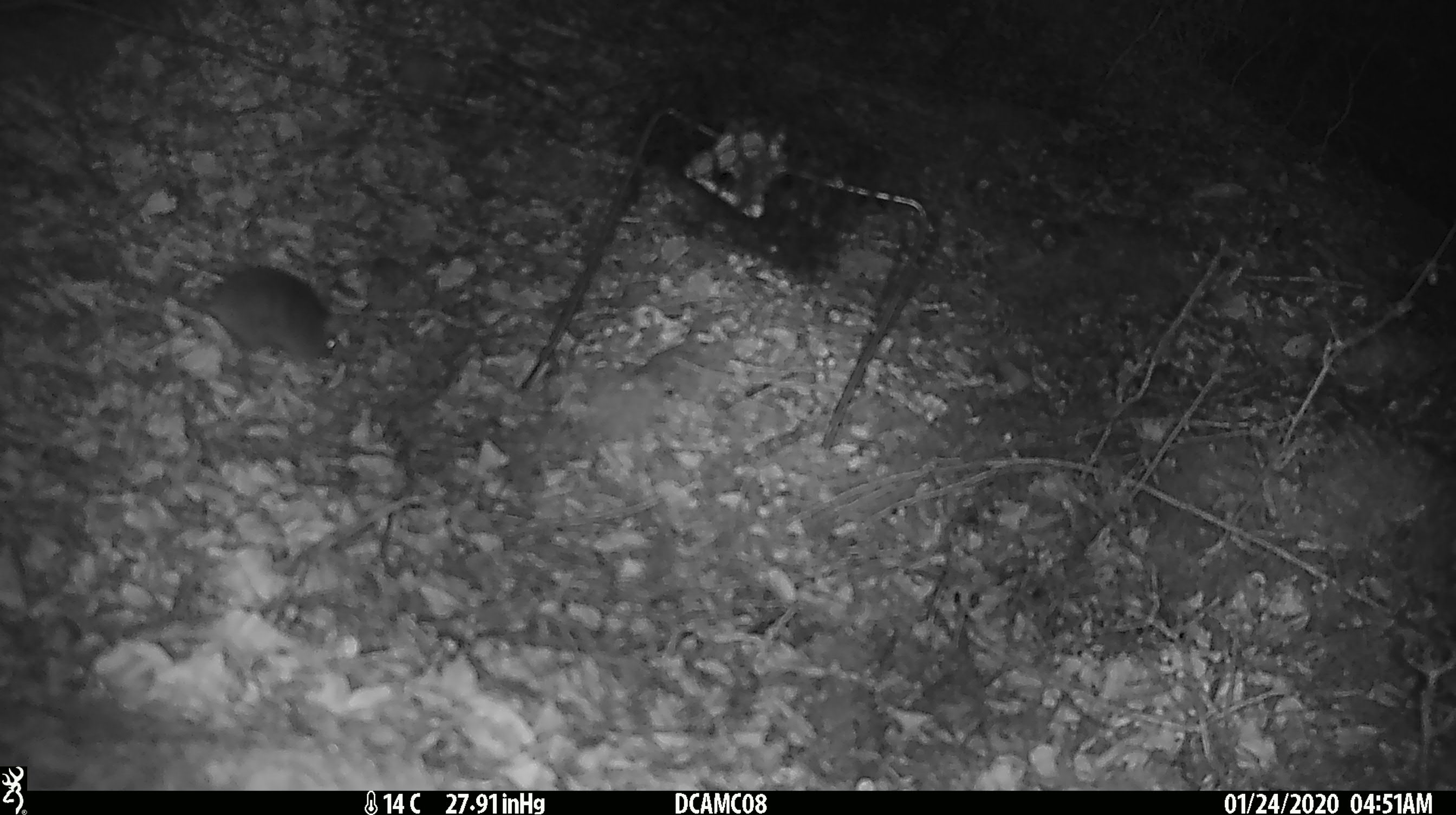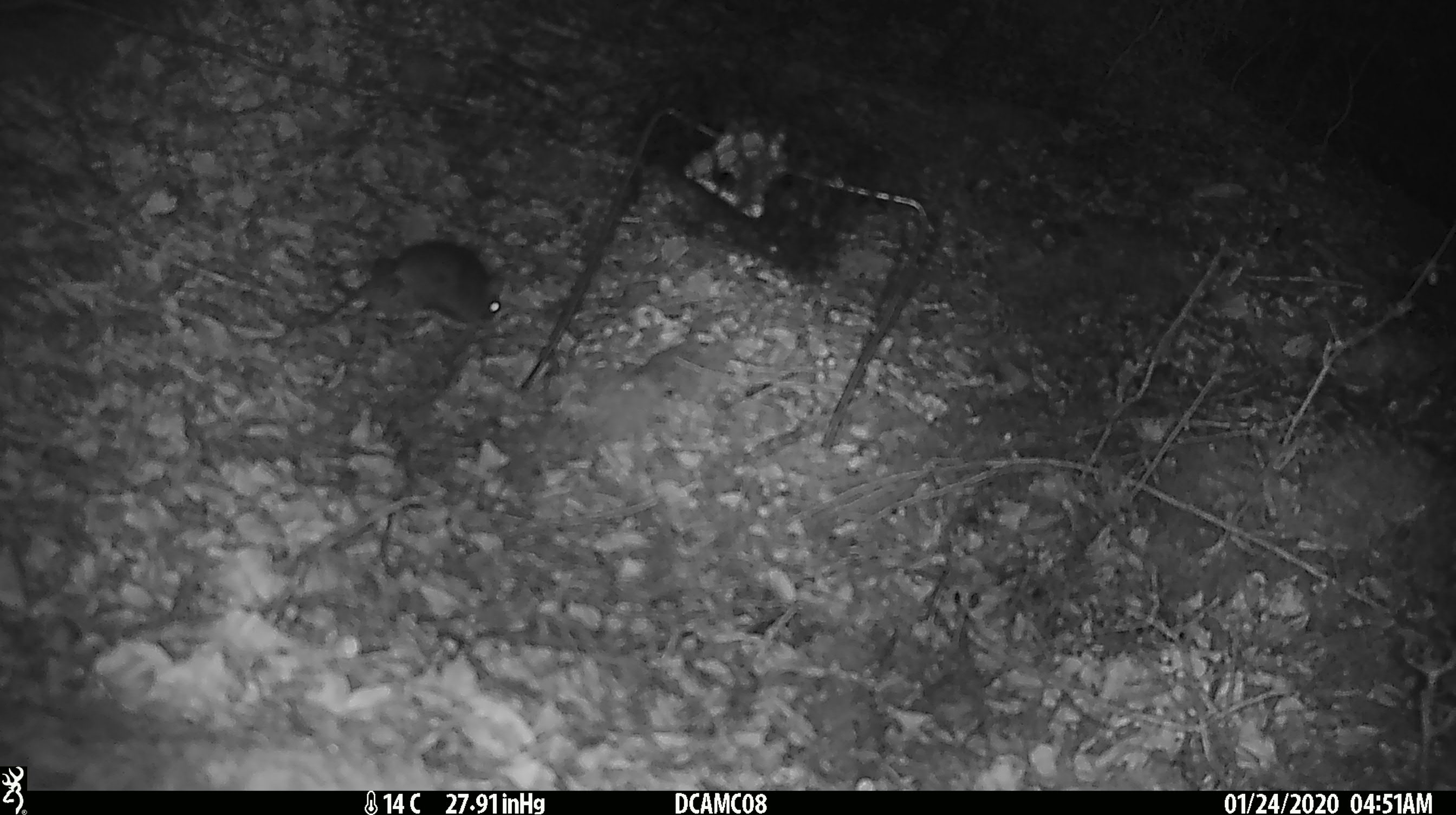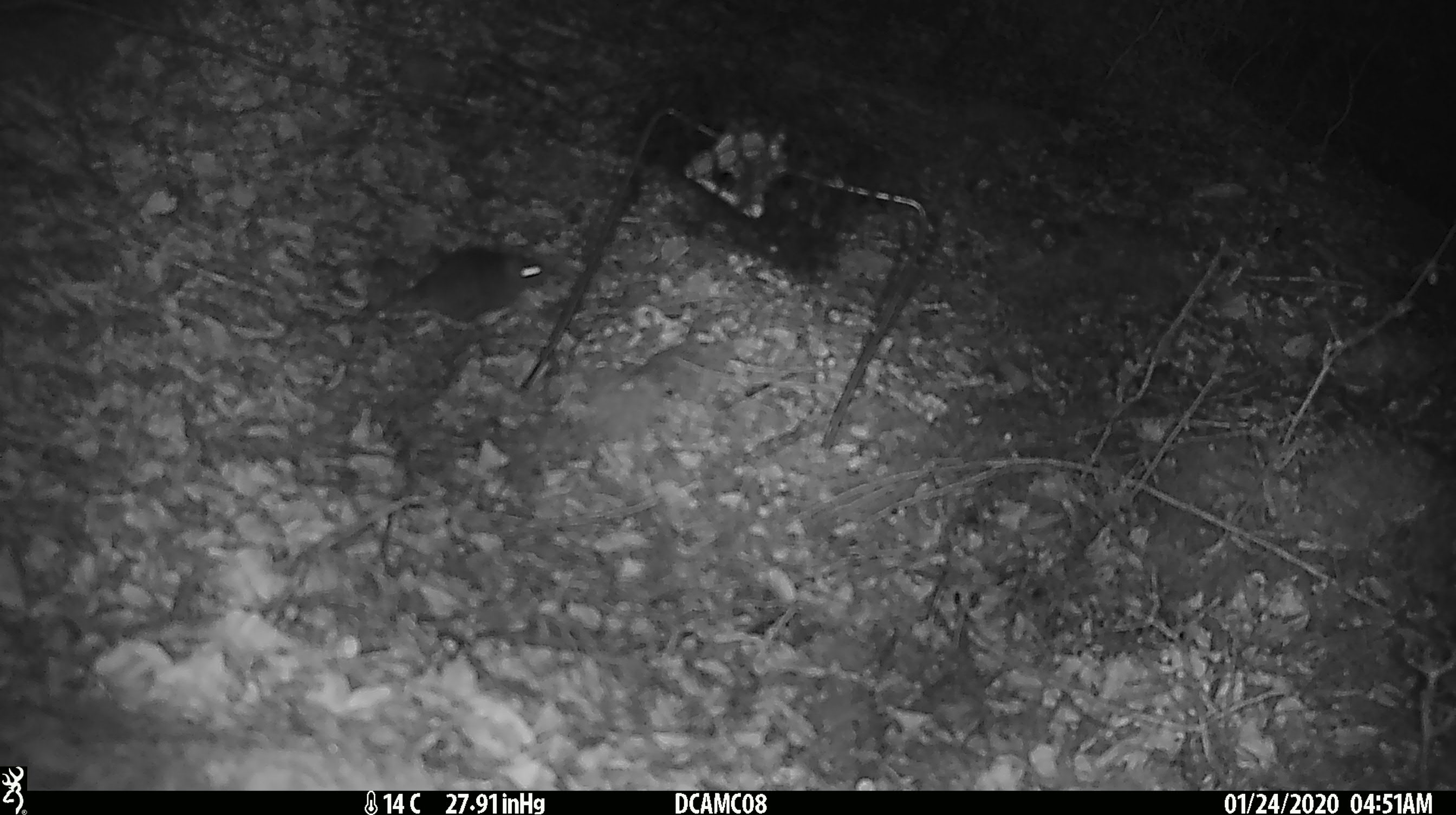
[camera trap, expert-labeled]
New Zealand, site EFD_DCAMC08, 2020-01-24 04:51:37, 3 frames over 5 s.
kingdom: Animalia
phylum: Chordata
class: Mammalia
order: Rodentia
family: Muridae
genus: Mus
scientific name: Mus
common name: mouse